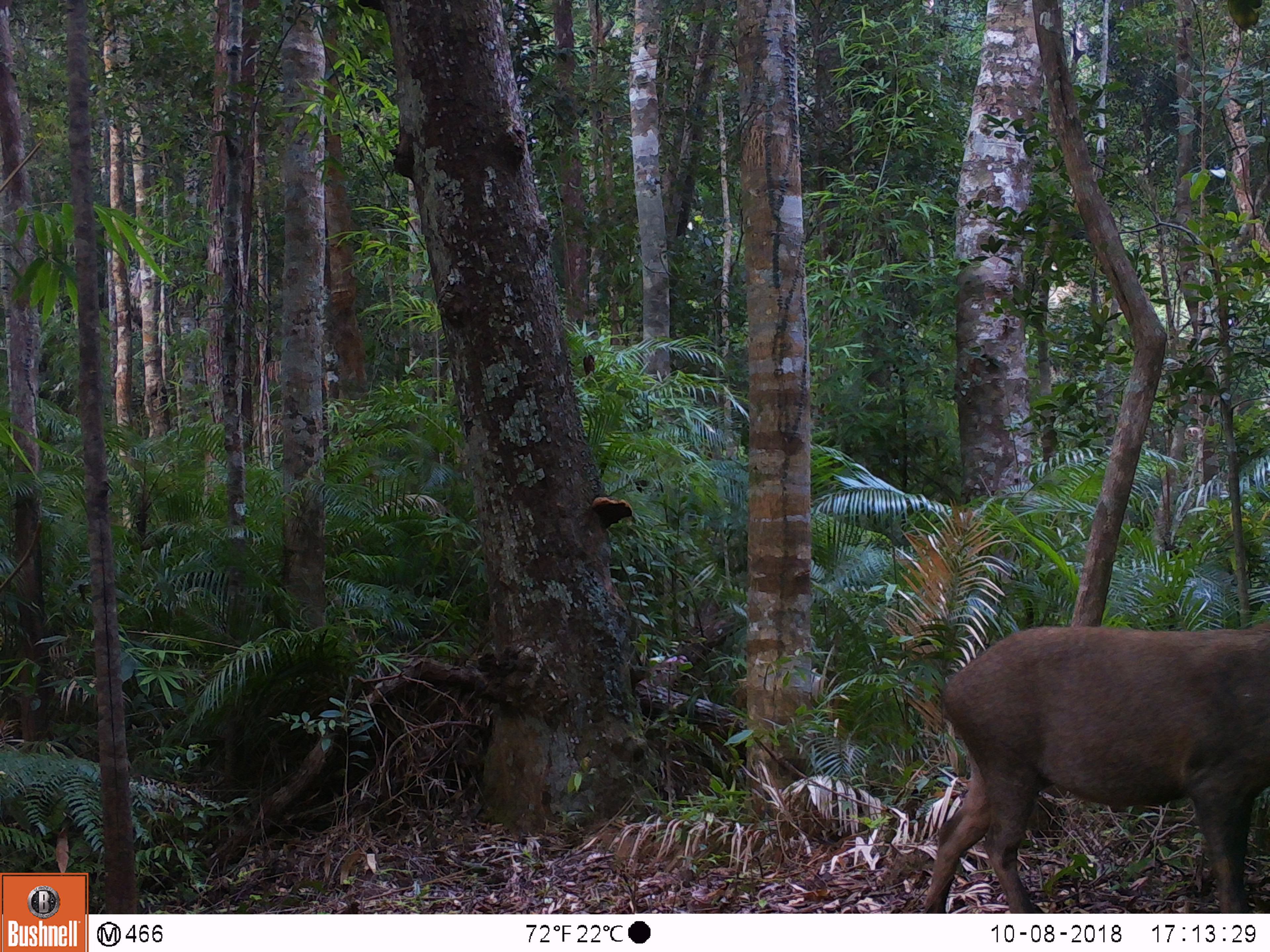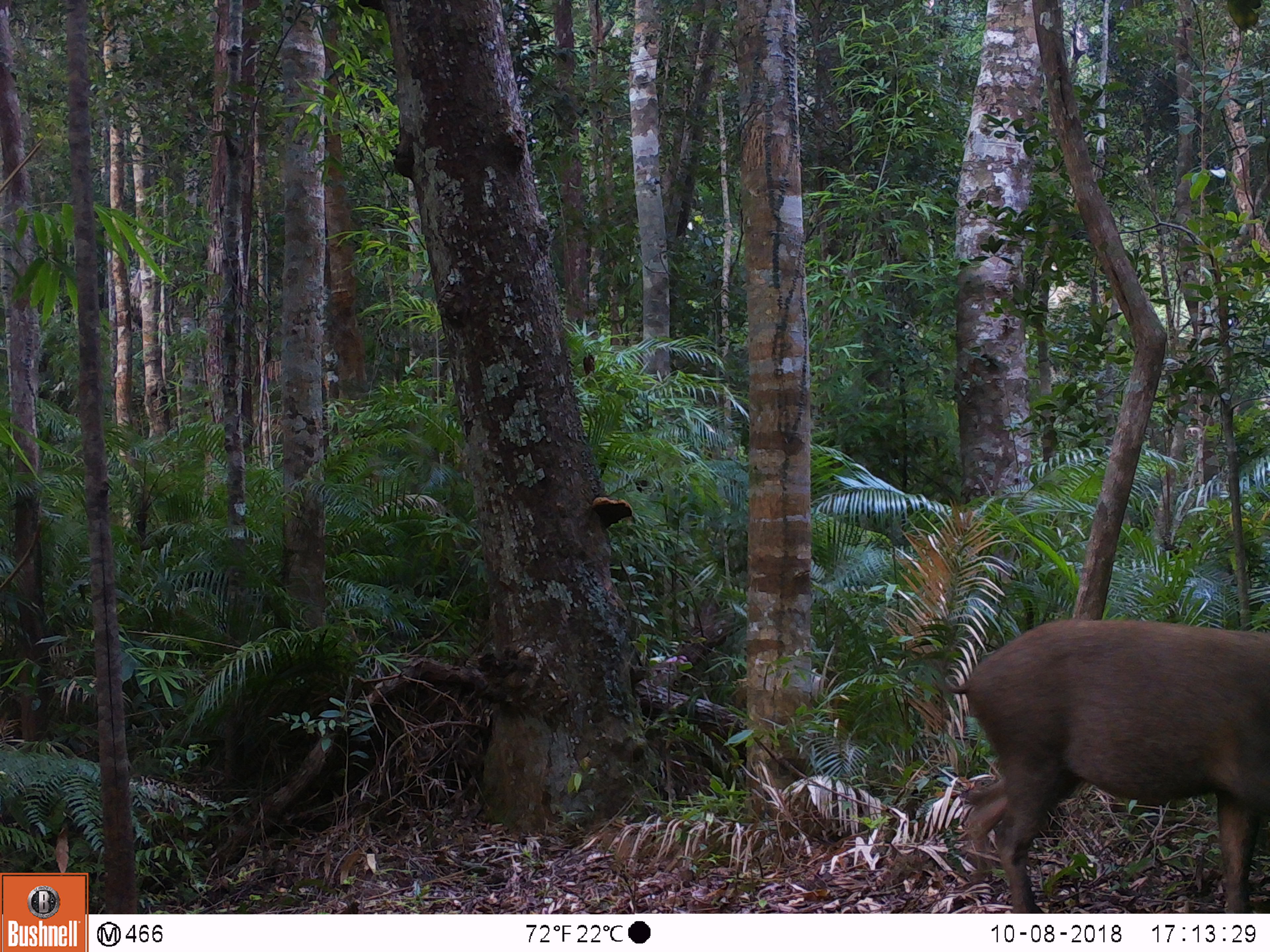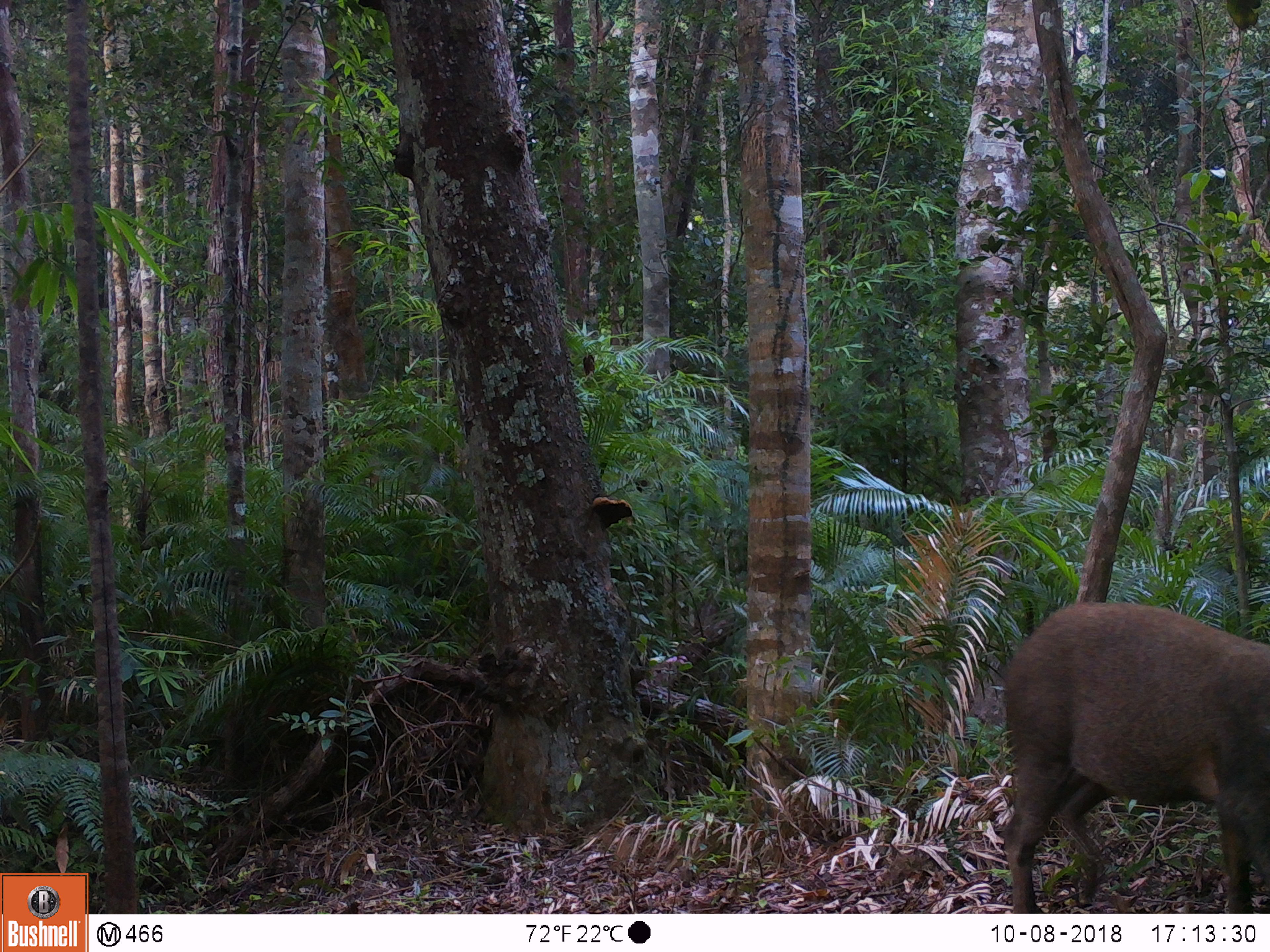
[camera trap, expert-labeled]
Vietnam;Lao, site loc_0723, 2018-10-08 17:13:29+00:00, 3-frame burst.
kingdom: Animalia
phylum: Chordata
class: Mammalia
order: Artiodactyla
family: Suidae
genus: Sus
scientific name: Sus scrofa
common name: eurasian wild pig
Eurasian wild pig (Sus scrofa). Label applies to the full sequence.